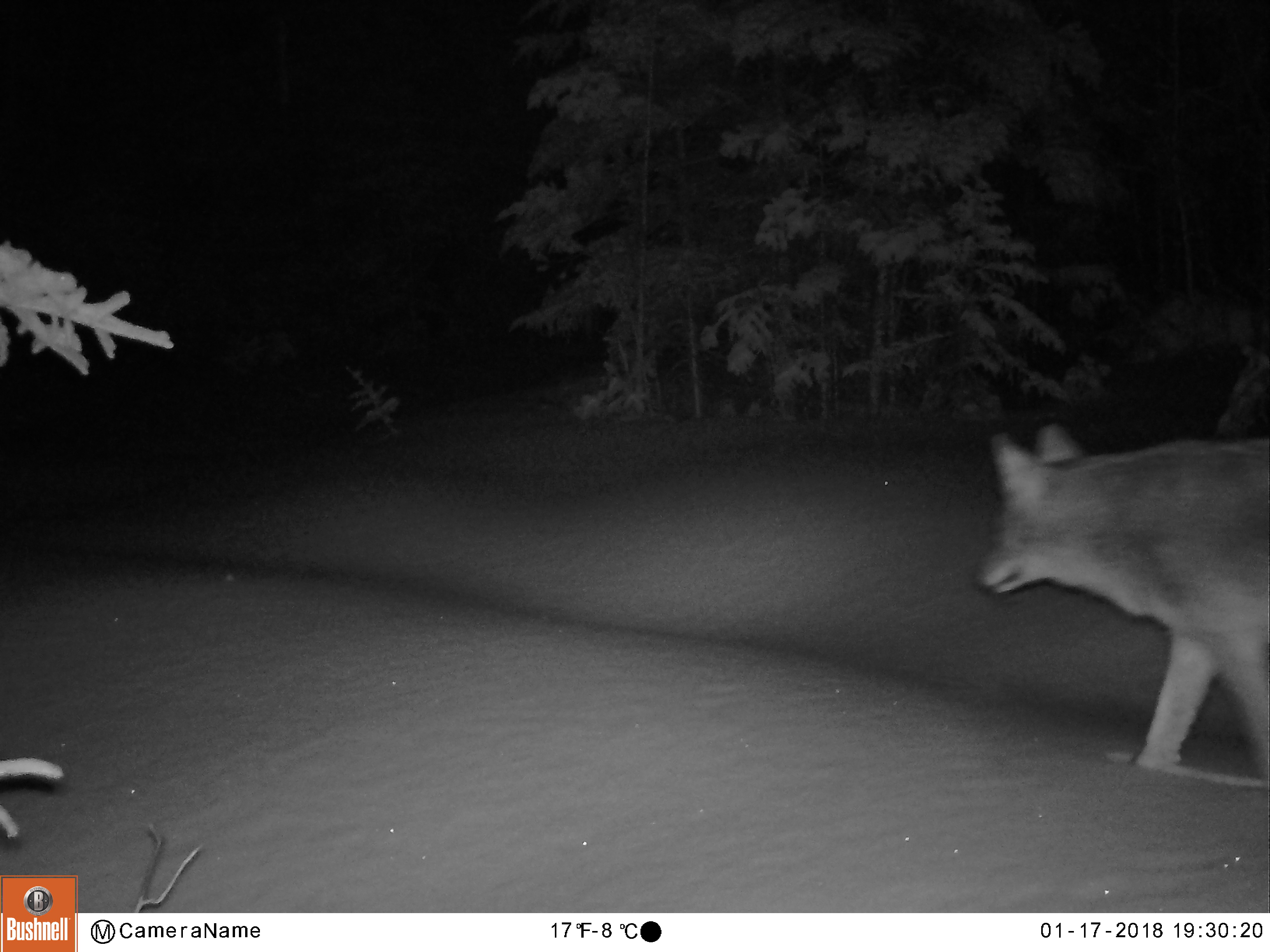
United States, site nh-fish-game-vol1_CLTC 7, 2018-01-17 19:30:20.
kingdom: Animalia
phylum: Chordata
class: Mammalia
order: Carnivora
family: Canidae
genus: Canis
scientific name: Canis latrans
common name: coyote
Coyote (Canis latrans).